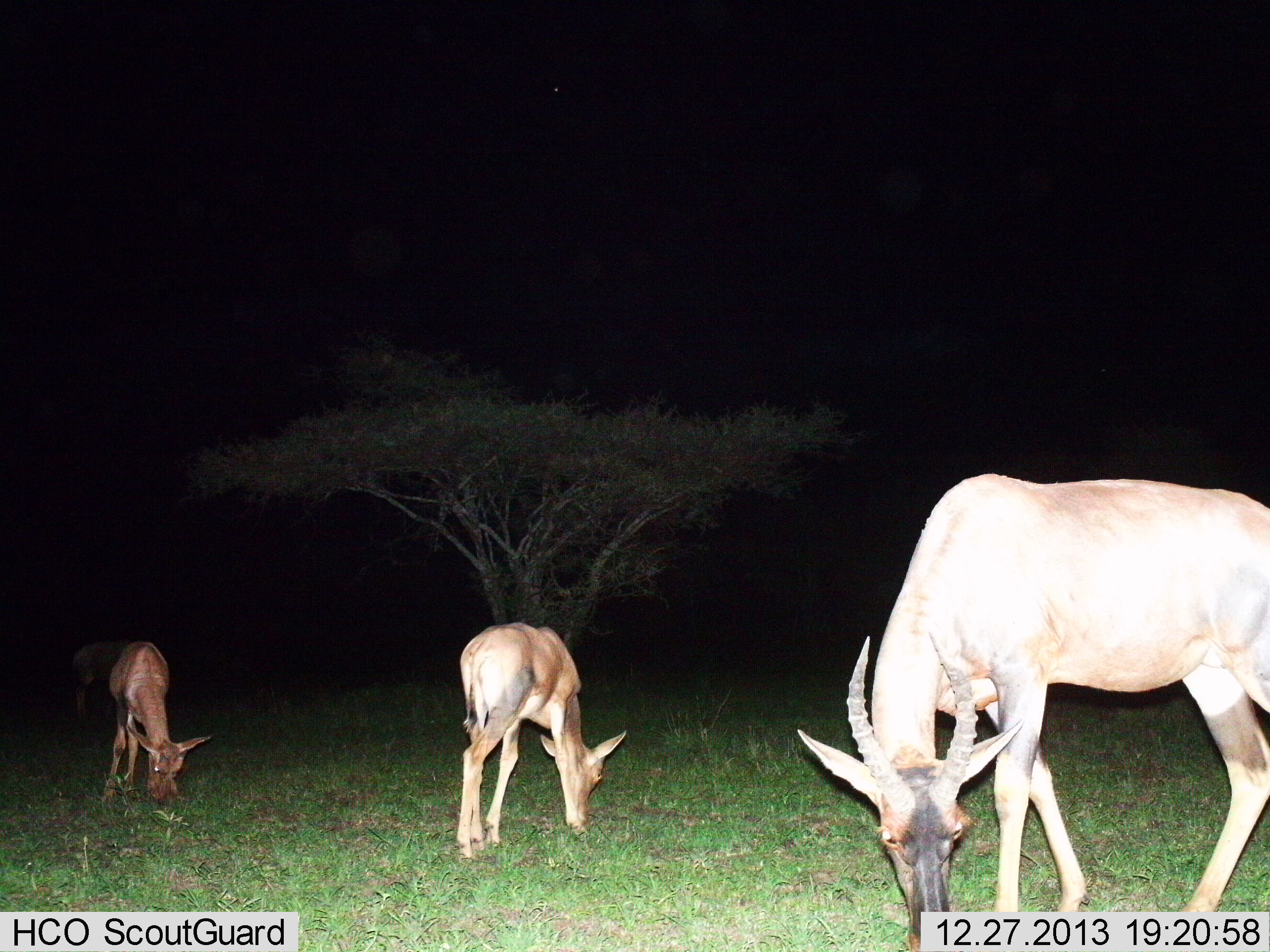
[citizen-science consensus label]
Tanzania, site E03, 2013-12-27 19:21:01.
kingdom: Animalia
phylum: Chordata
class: Mammalia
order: Artiodactyla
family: Bovidae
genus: Damaliscus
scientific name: Damaliscus lunatus jimela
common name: topi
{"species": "topi (Damaliscus lunatus jimela)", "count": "3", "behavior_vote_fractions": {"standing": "10%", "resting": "0%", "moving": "0%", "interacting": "0%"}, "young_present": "60%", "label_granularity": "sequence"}